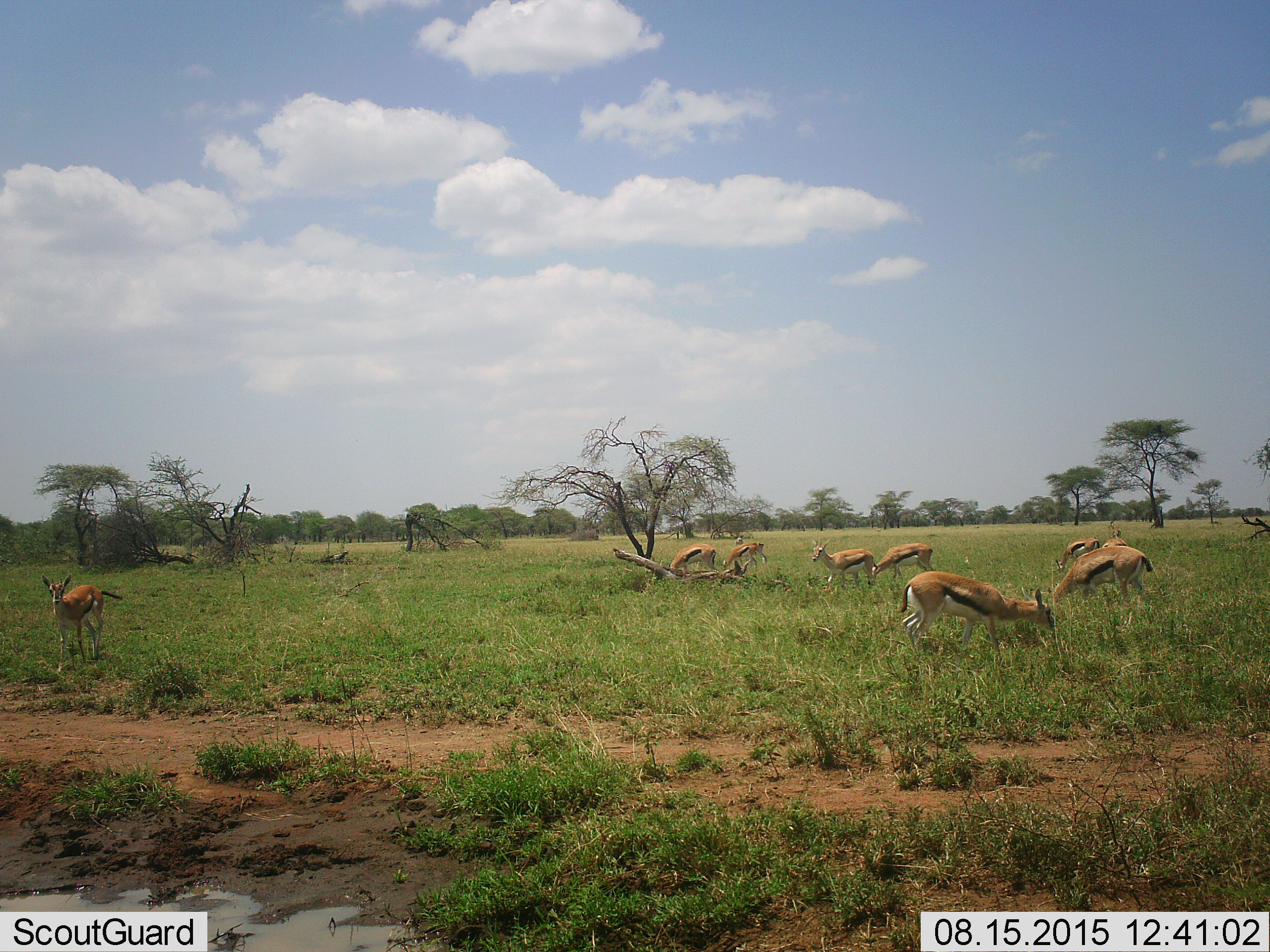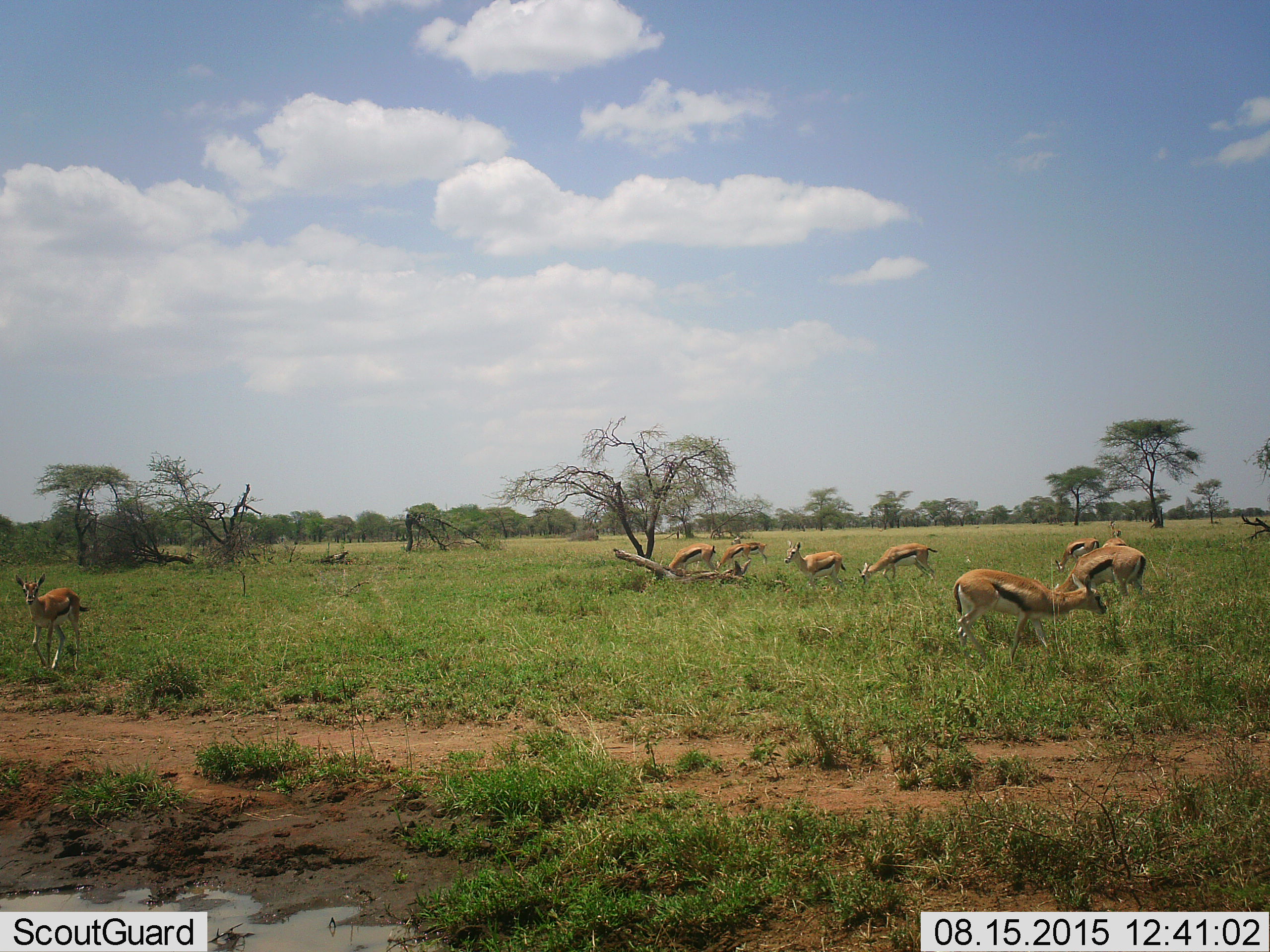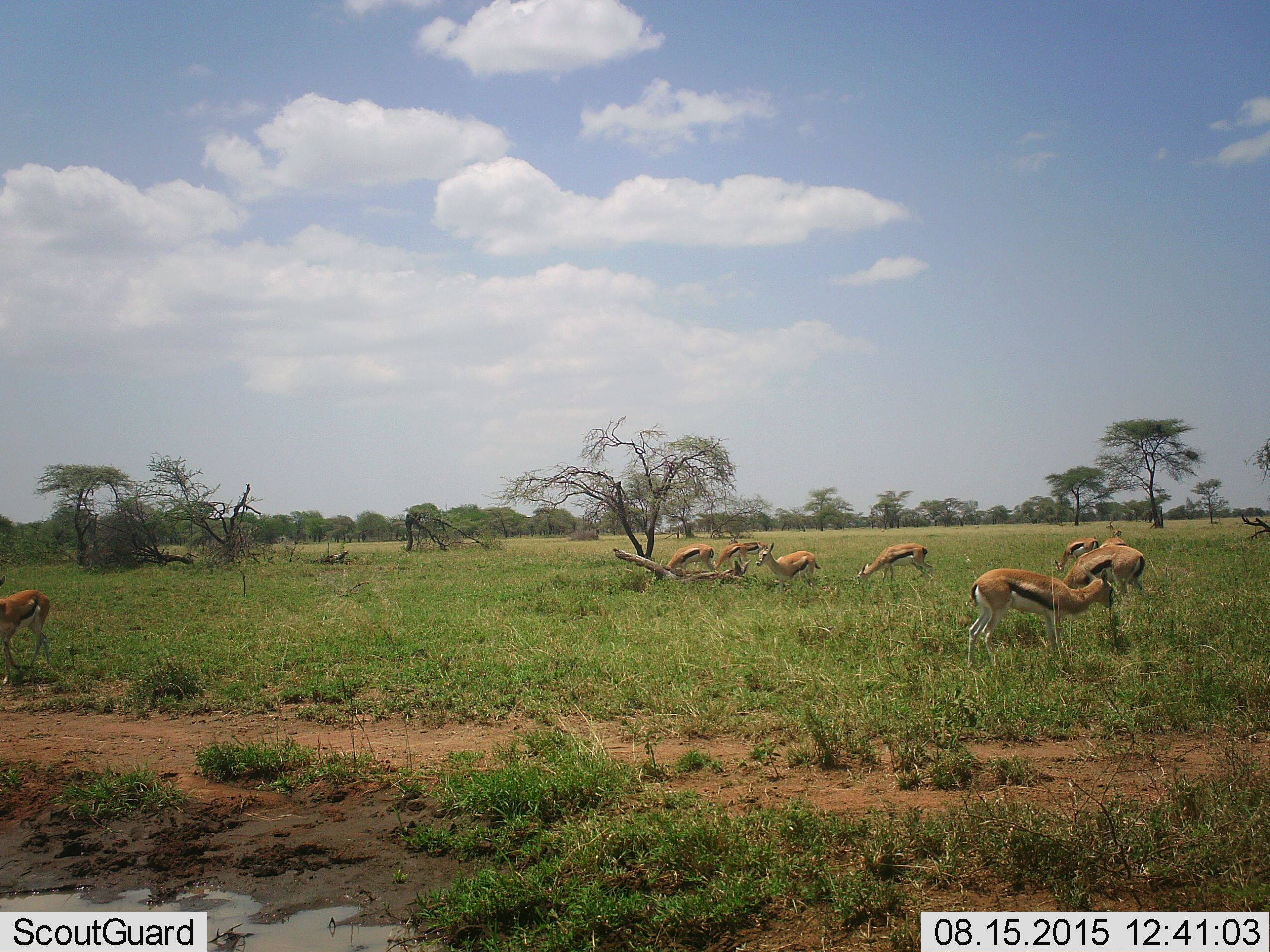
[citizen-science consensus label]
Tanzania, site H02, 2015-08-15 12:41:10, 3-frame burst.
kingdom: Animalia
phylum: Chordata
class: Mammalia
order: Artiodactyla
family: Bovidae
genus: Eudorcas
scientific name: Eudorcas thomsonii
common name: thomson's gazelle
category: gazellethomsons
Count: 9.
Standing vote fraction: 70%.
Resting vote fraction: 0%.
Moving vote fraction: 70%.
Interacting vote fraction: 10%.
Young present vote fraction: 20%.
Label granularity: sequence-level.